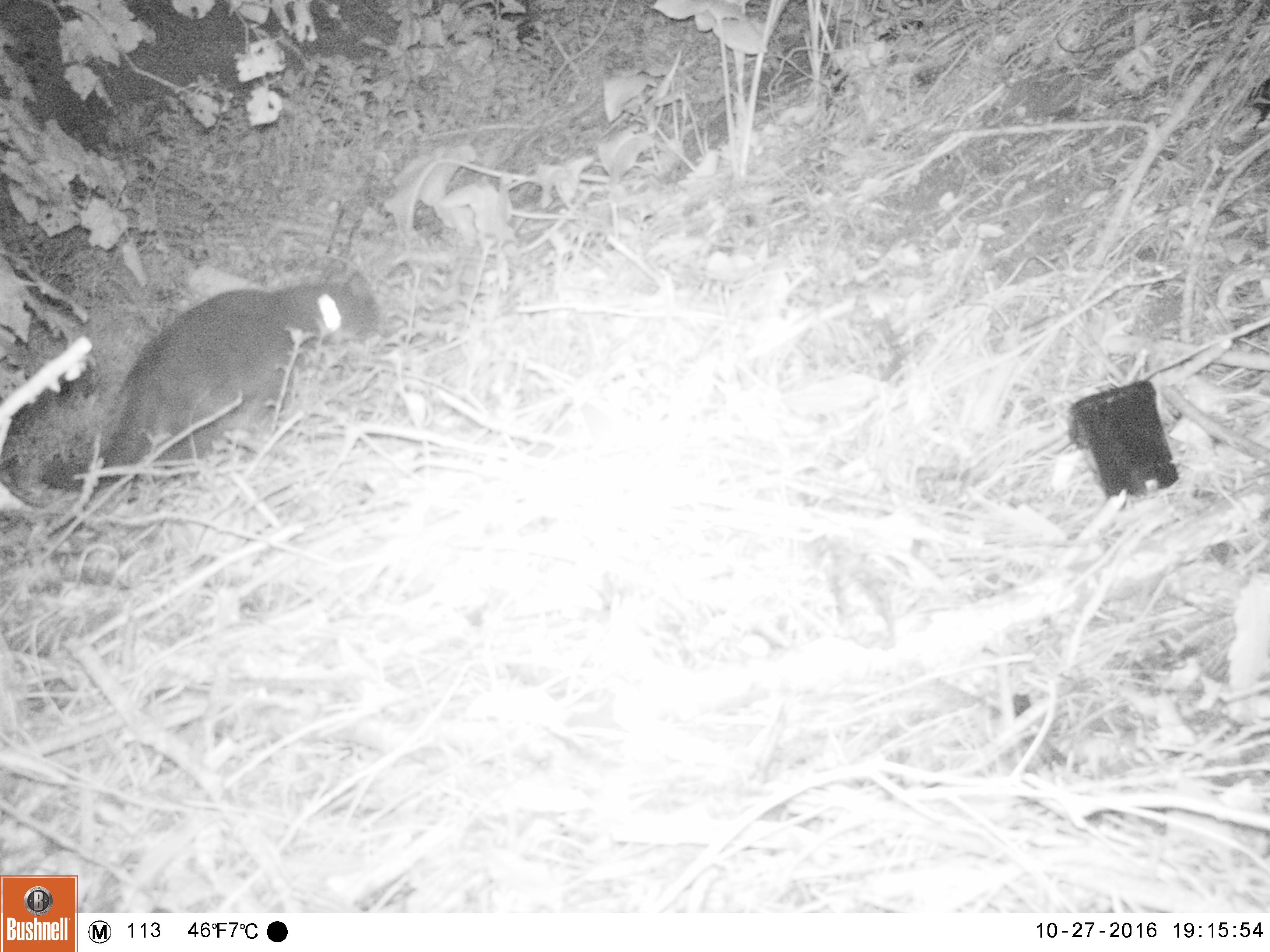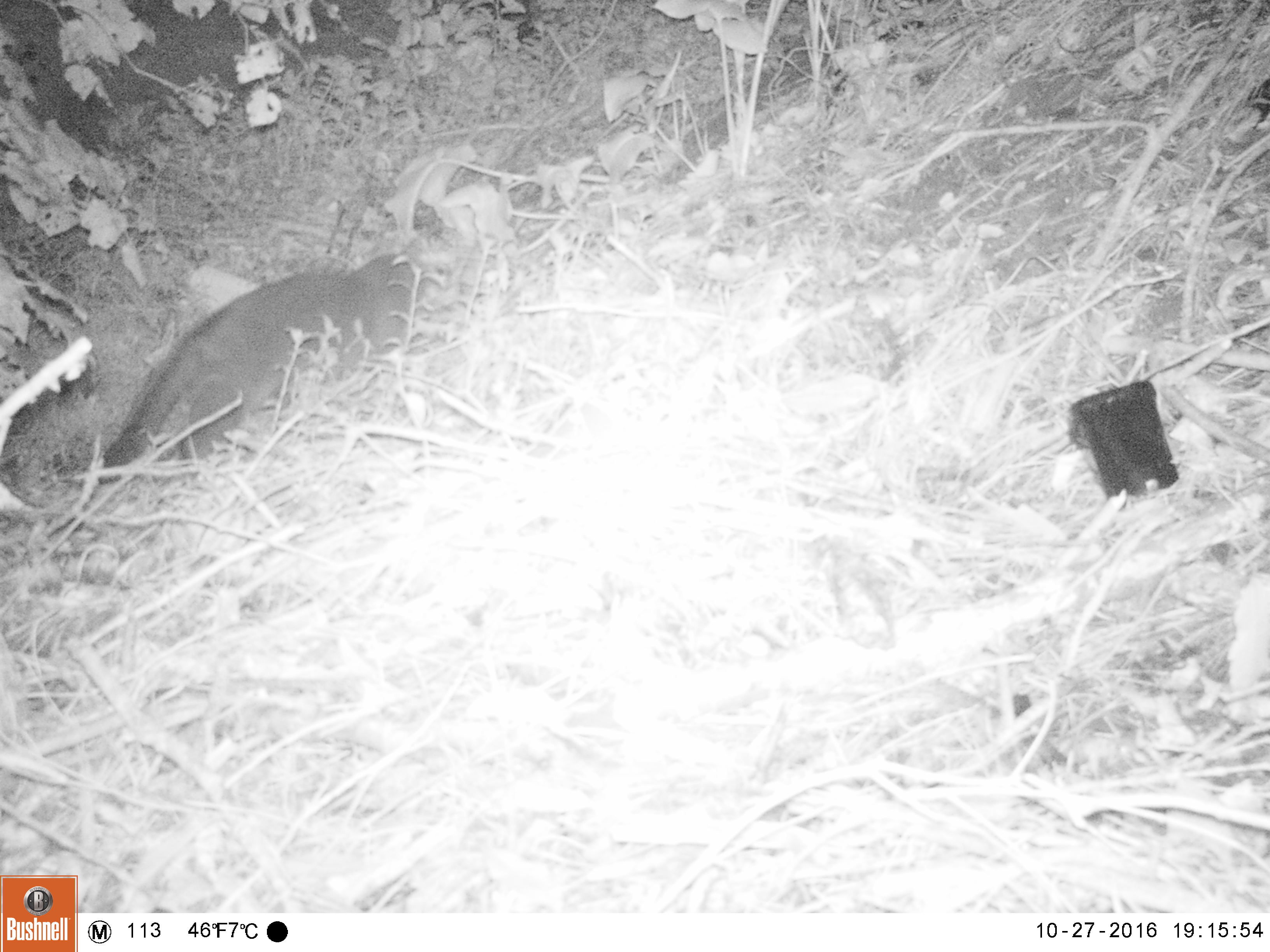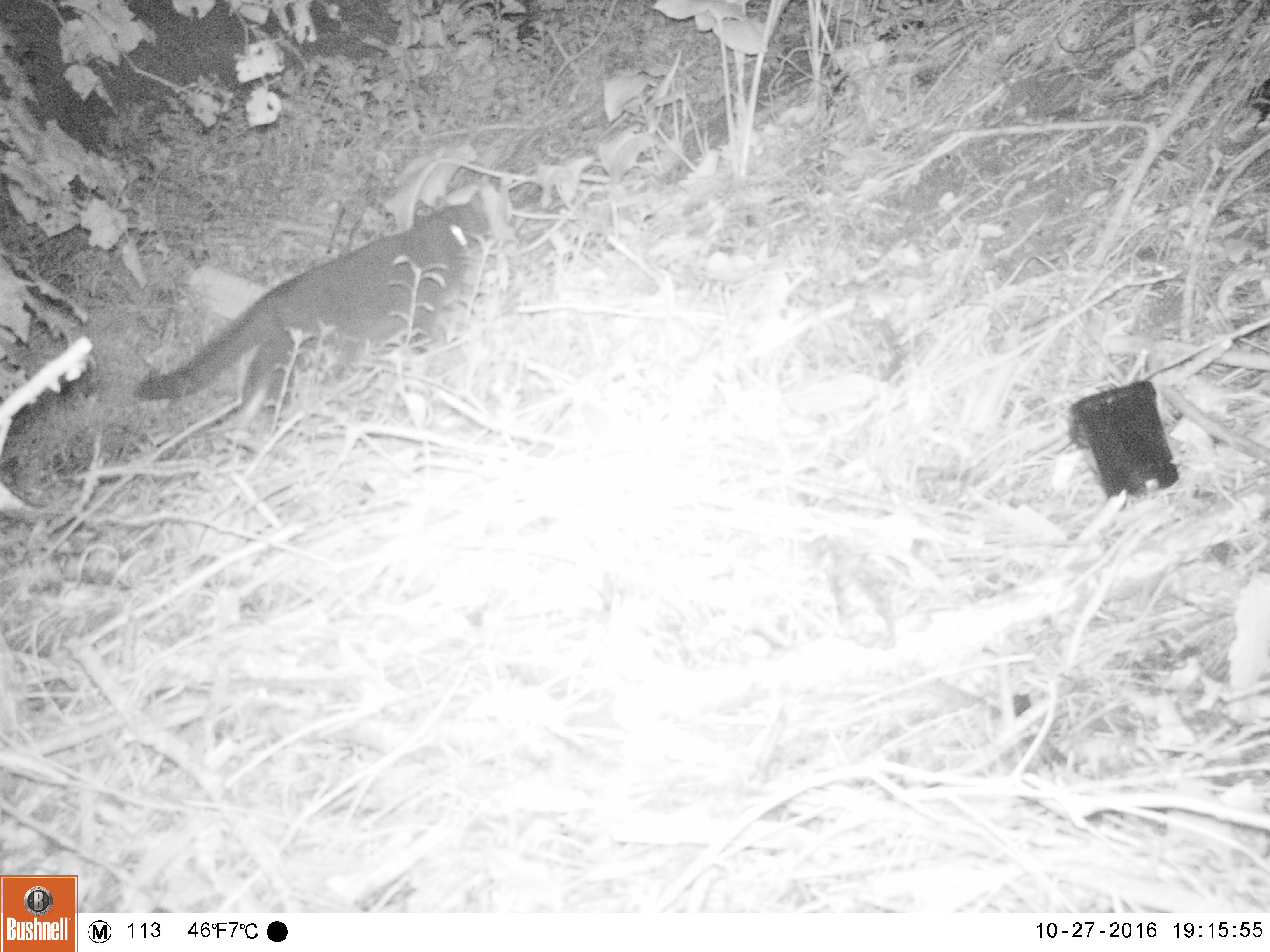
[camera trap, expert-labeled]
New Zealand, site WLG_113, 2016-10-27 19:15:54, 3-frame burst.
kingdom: Animalia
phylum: Chordata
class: Mammalia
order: Carnivora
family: Felidae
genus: Felis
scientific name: Felis catus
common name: domestic cat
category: cat